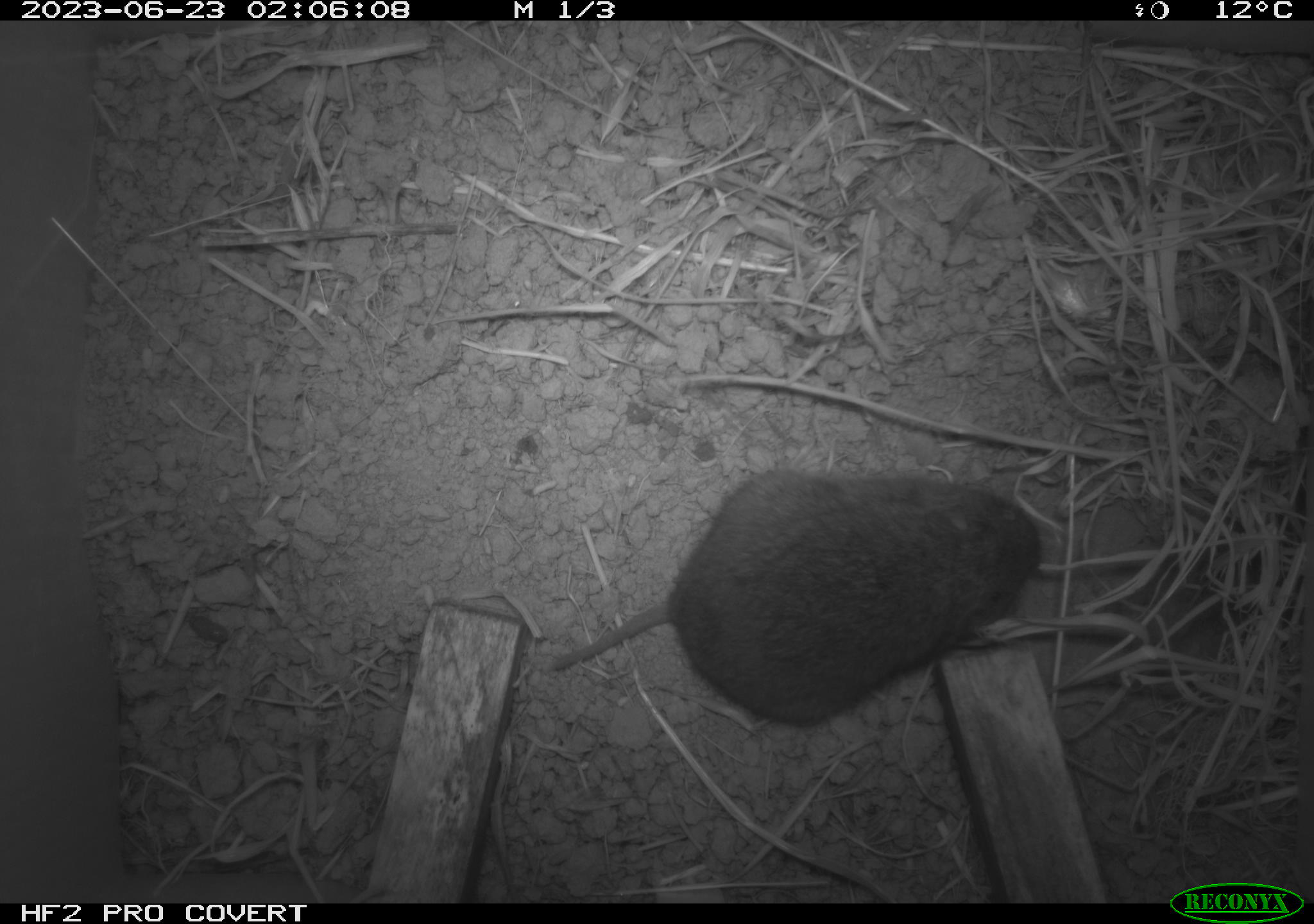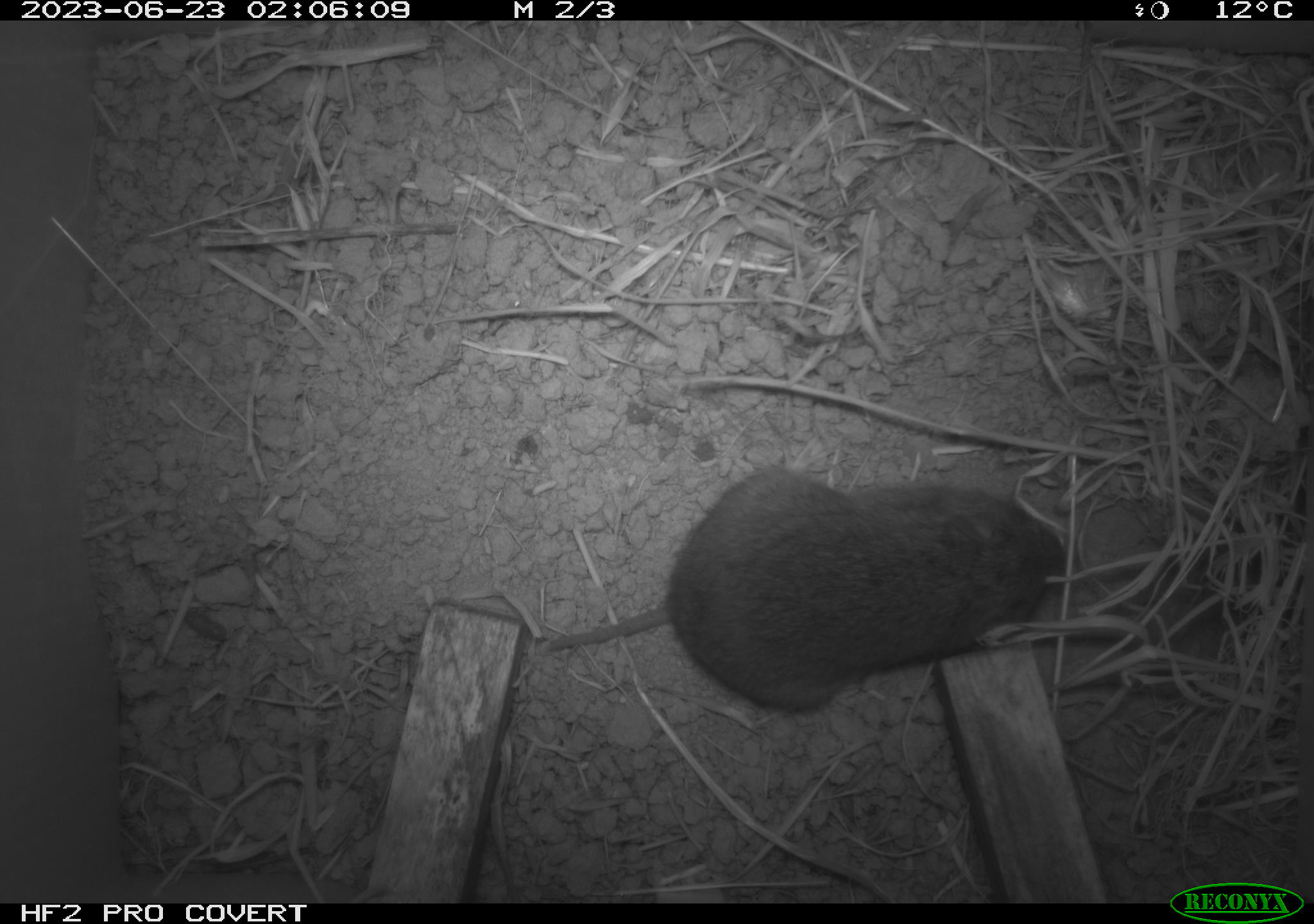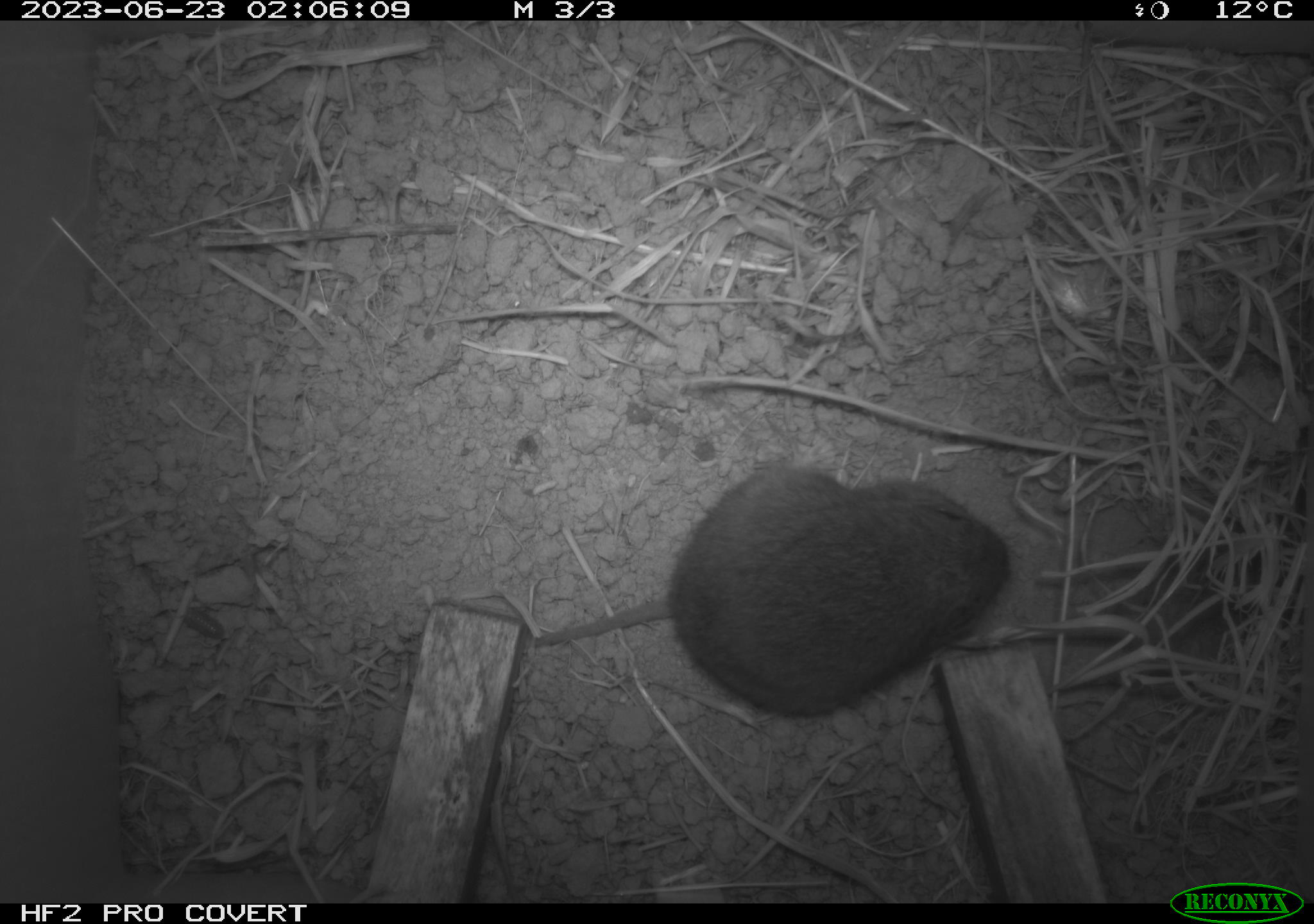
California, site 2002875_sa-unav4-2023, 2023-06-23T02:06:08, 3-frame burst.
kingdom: Animalia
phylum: Chordata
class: Mammalia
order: Rodentia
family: Cricetidae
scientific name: Arvicolinae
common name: voles, lemmings, and muskrats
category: arvicolinae subfamily